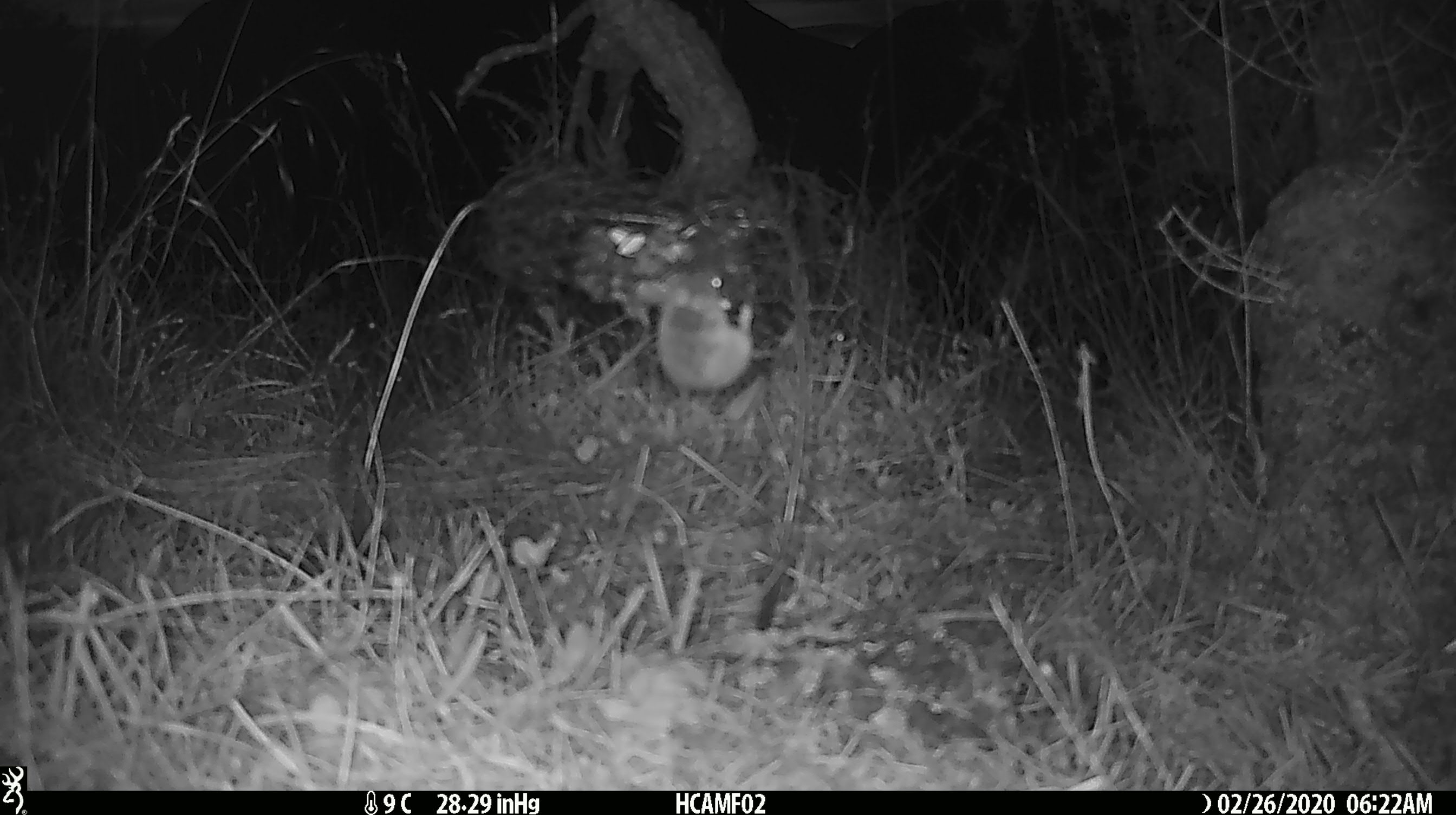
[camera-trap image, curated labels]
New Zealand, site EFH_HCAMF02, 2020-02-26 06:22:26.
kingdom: Animalia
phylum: Chordata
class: Mammalia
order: Rodentia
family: Muridae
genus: Mus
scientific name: Mus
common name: mouse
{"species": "mouse (Mus)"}